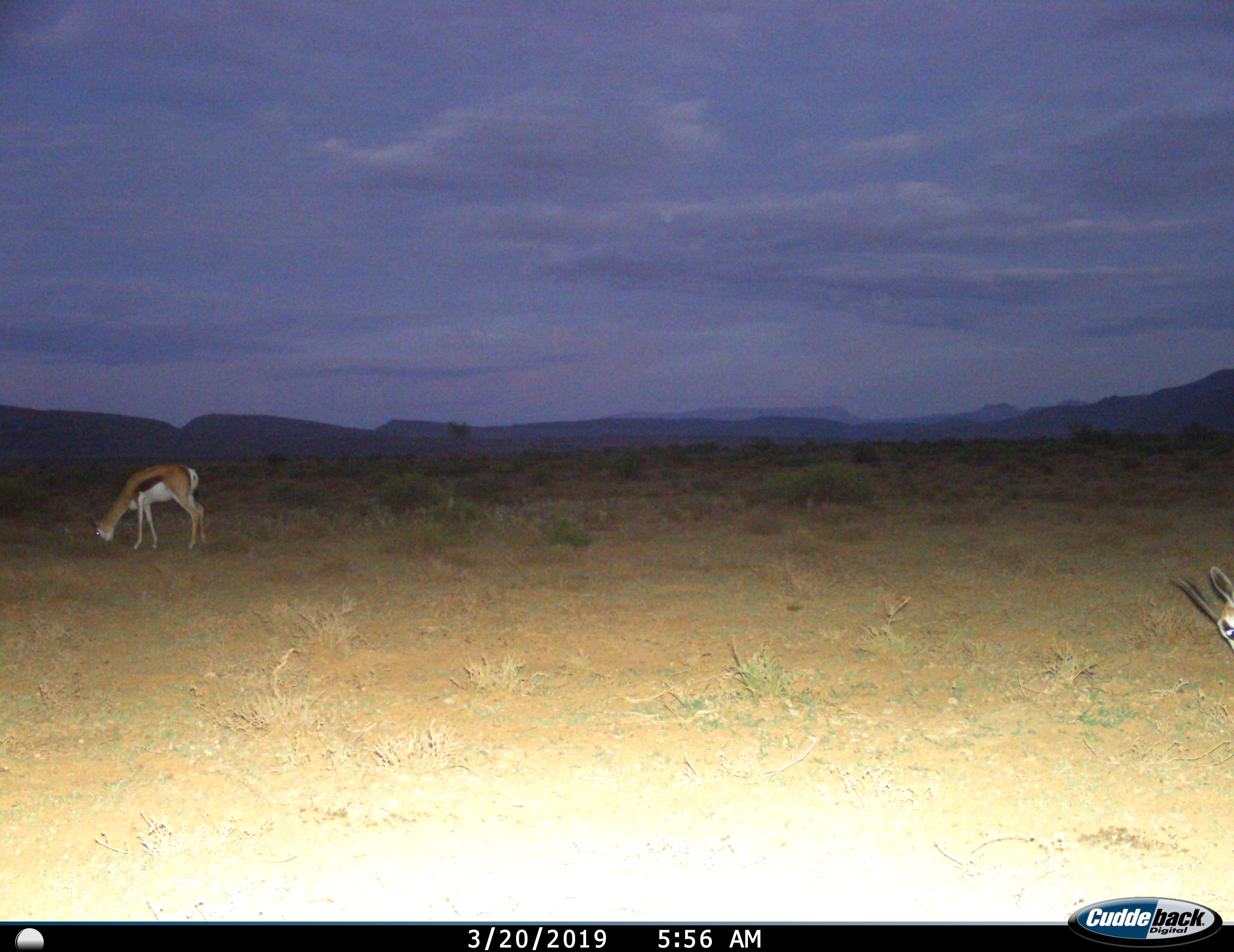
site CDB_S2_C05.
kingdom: Animalia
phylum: Chordata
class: Mammalia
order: Artiodactyla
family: Bovidae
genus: Antidorcas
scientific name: Antidorcas marsupialis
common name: springbok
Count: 2.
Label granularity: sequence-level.